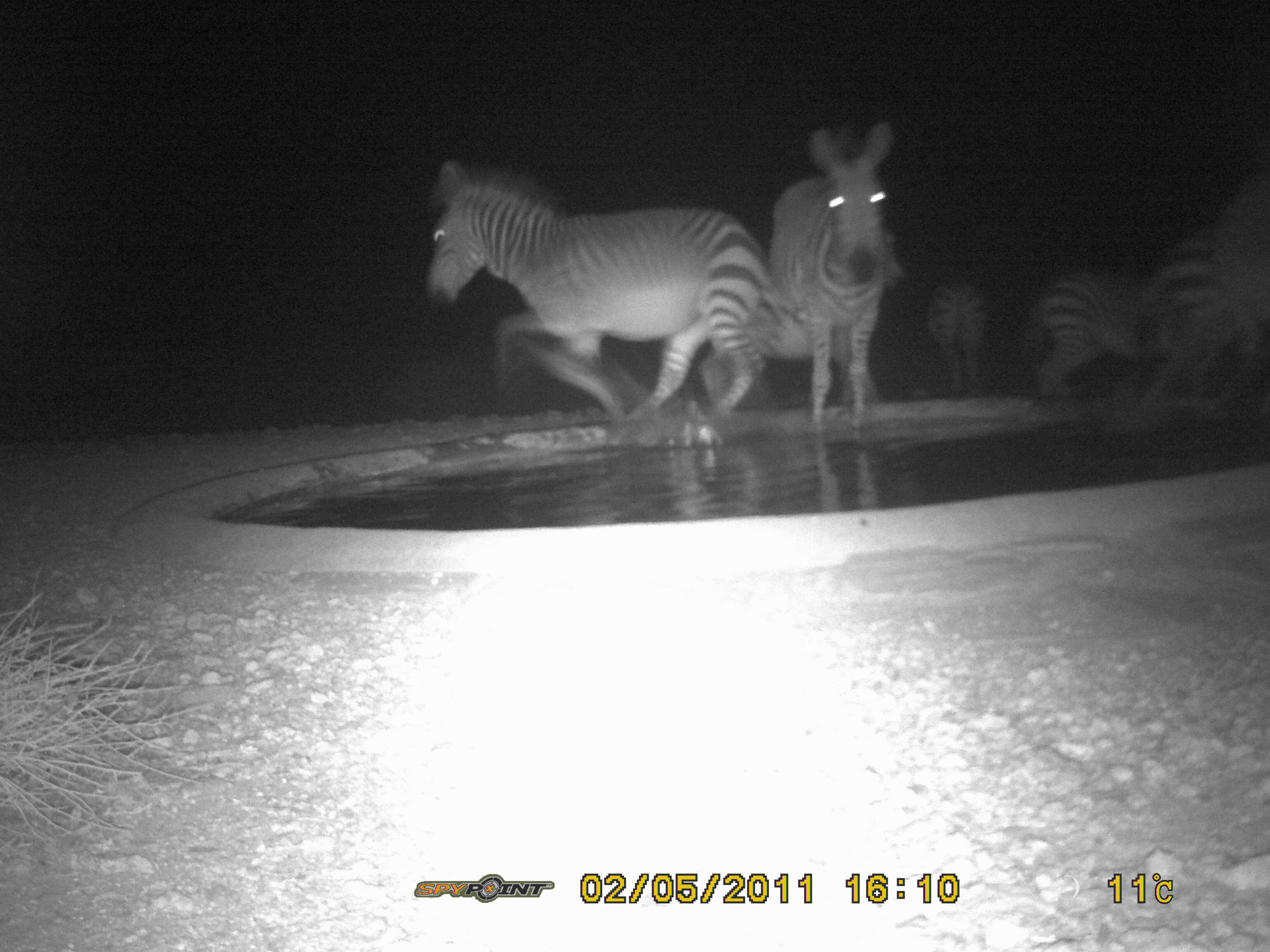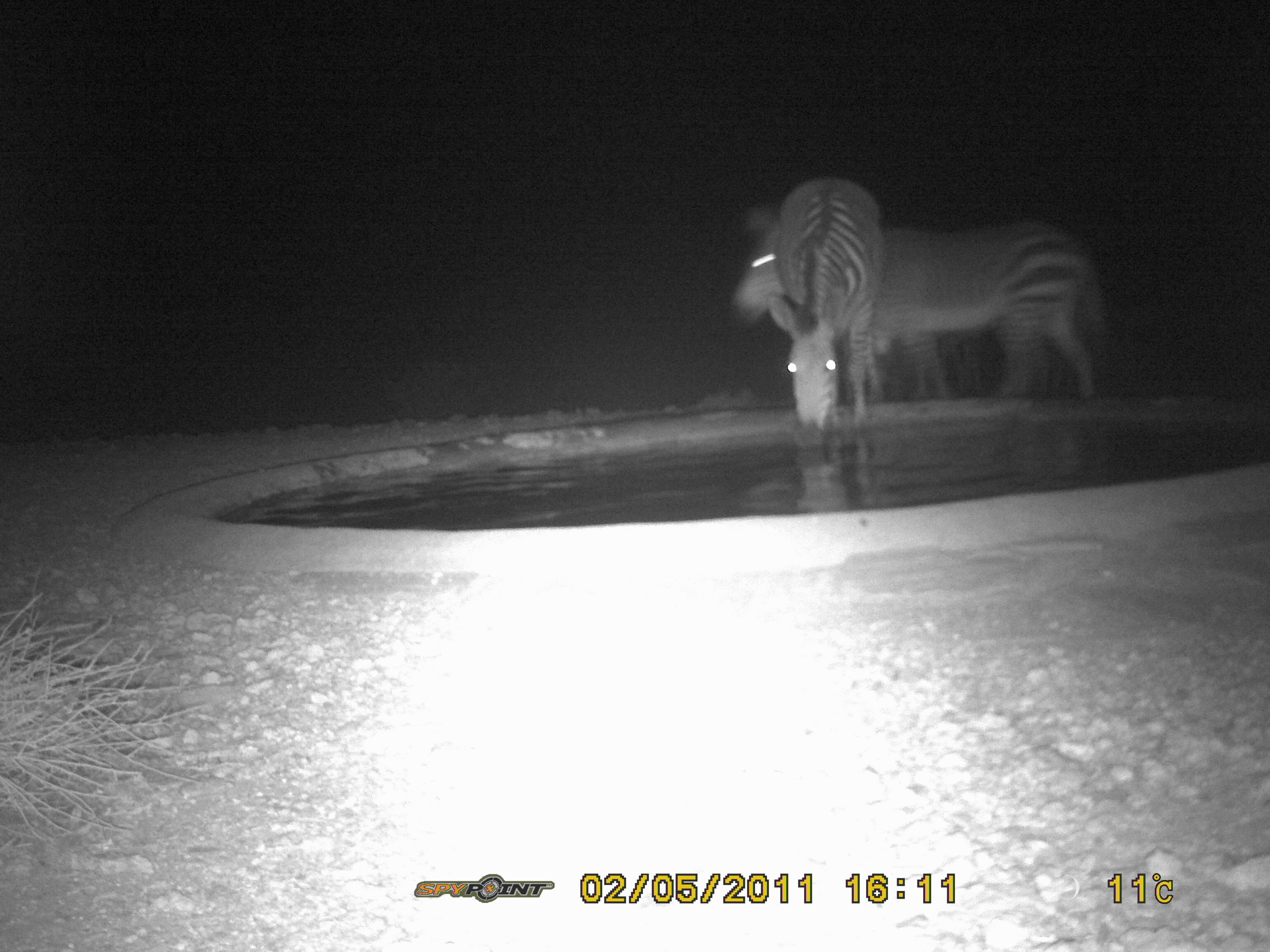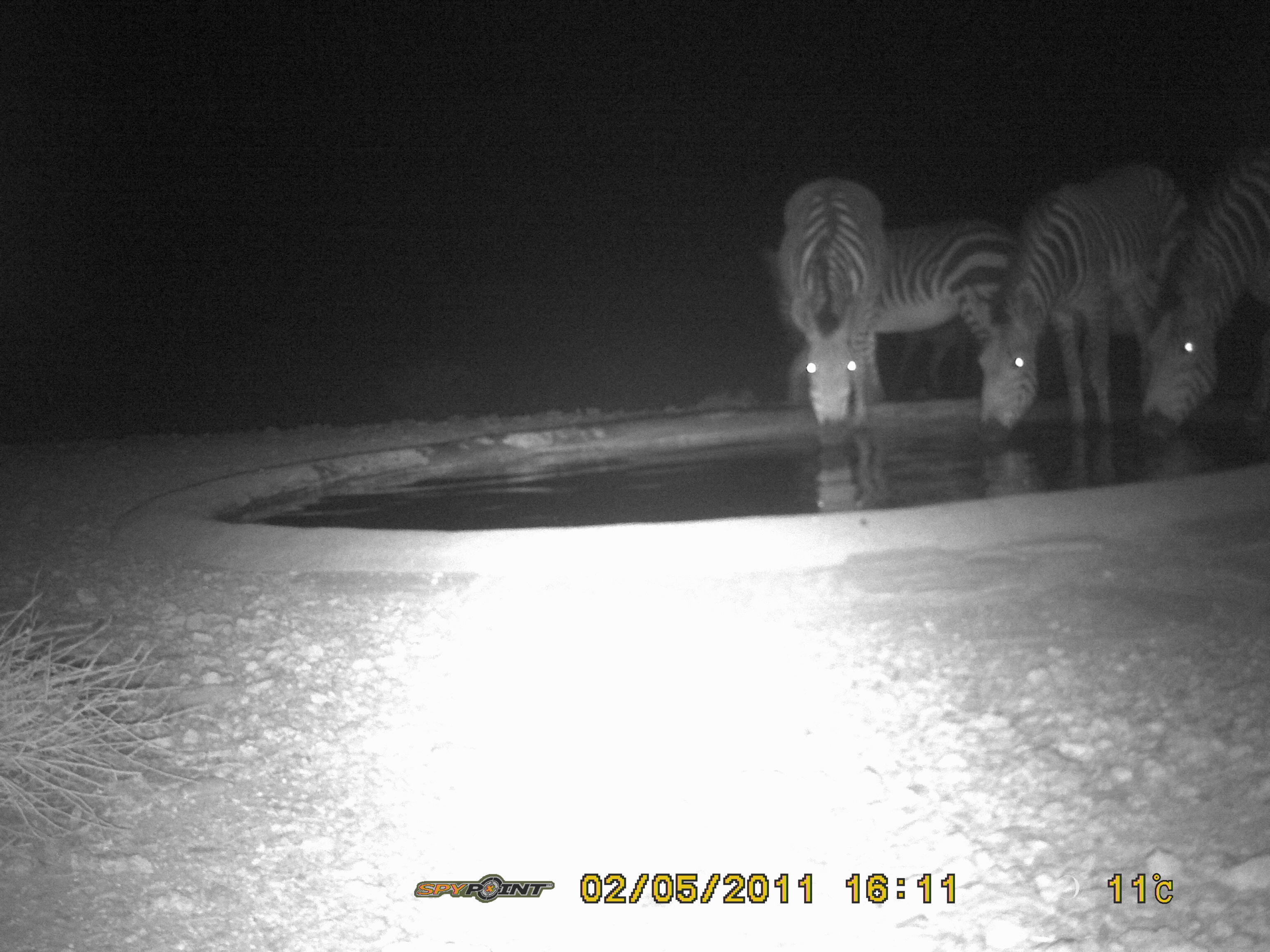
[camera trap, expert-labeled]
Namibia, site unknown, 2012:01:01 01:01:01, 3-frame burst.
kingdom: Animalia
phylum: Chordata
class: Mammalia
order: Perissodactyla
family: Equidae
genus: Equus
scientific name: Equus zebra hartmannae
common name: hartmann's mountain zebra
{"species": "Equus zebra hartmannae (hartmann's mountain zebra)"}